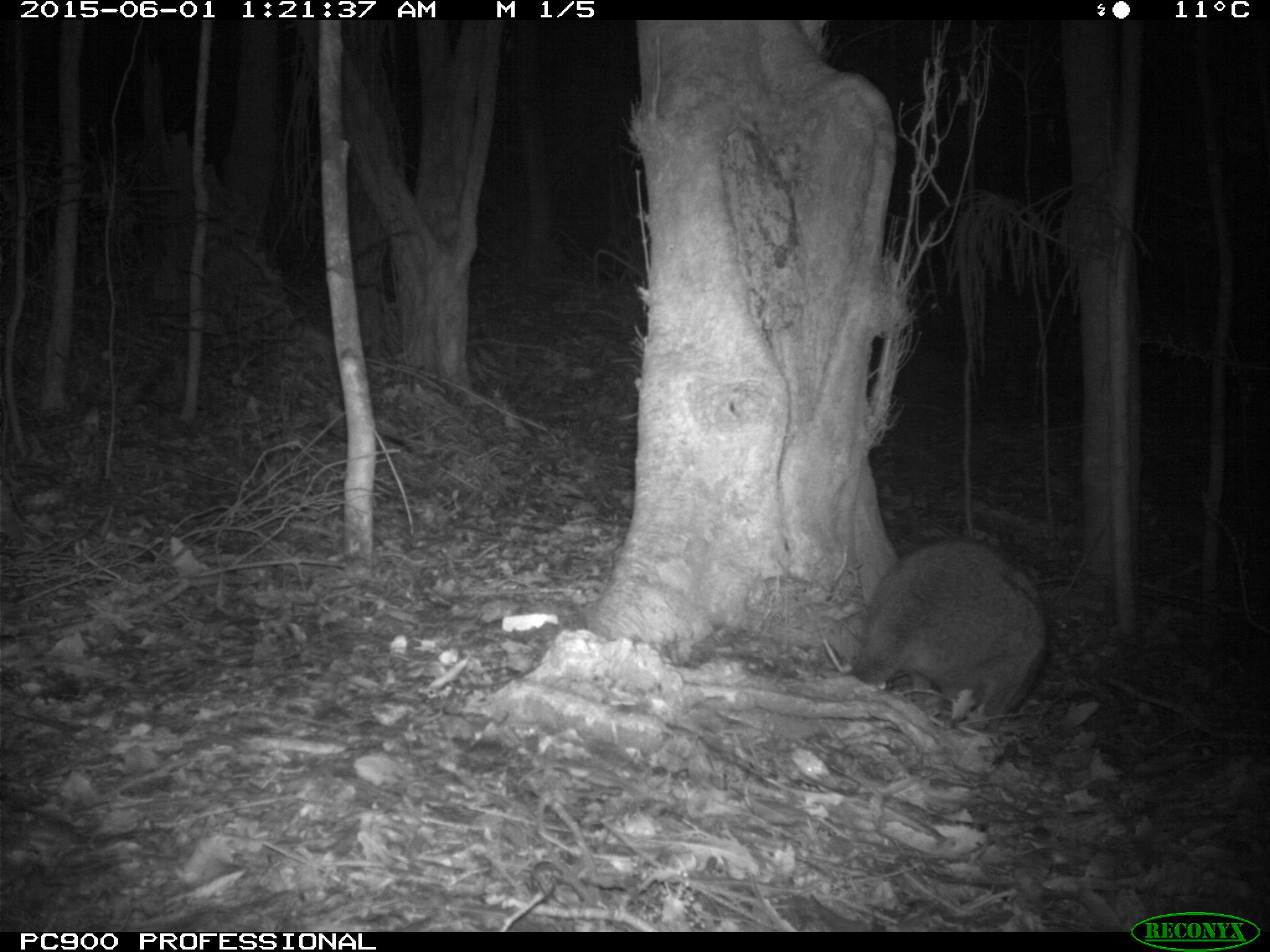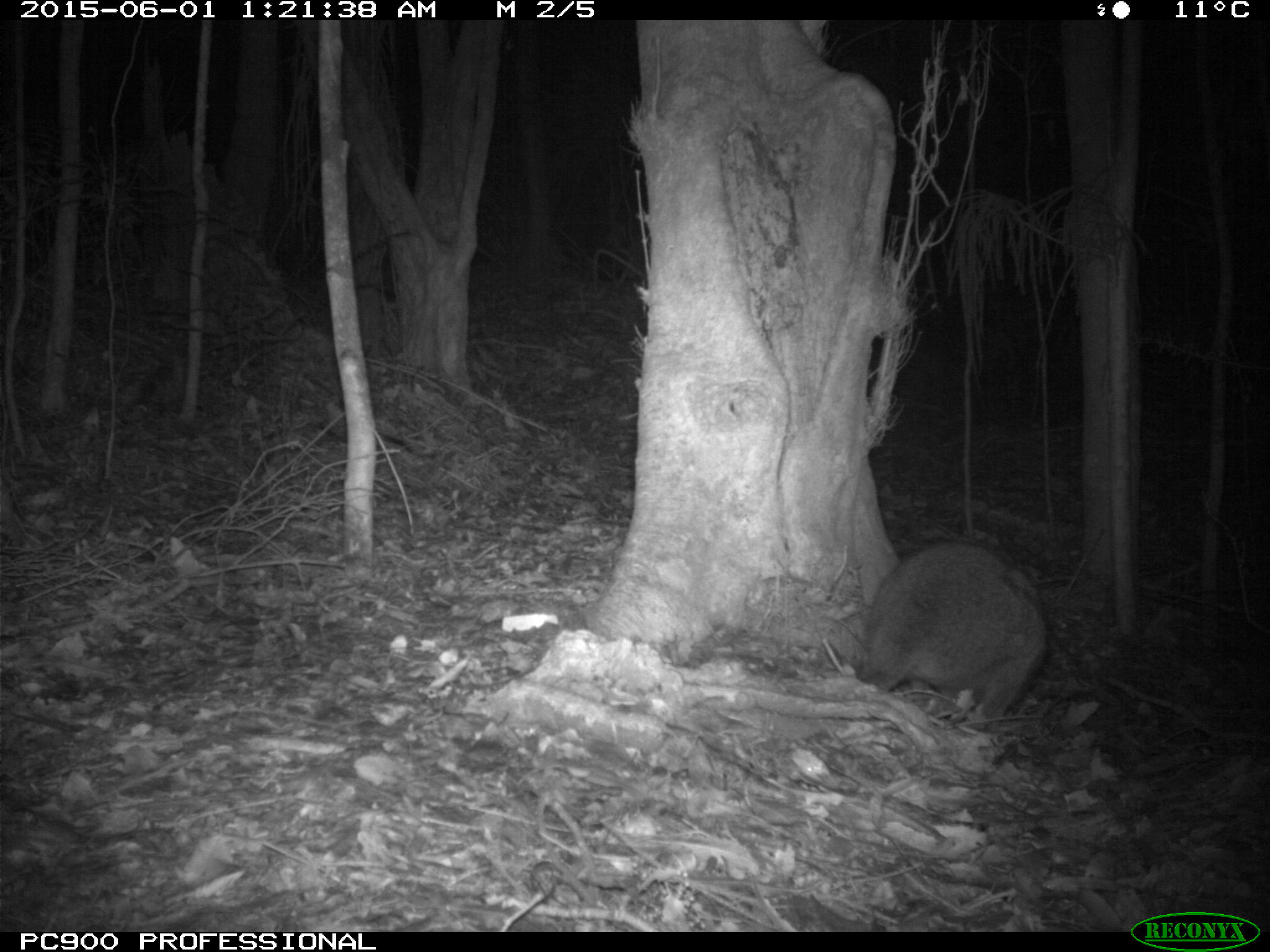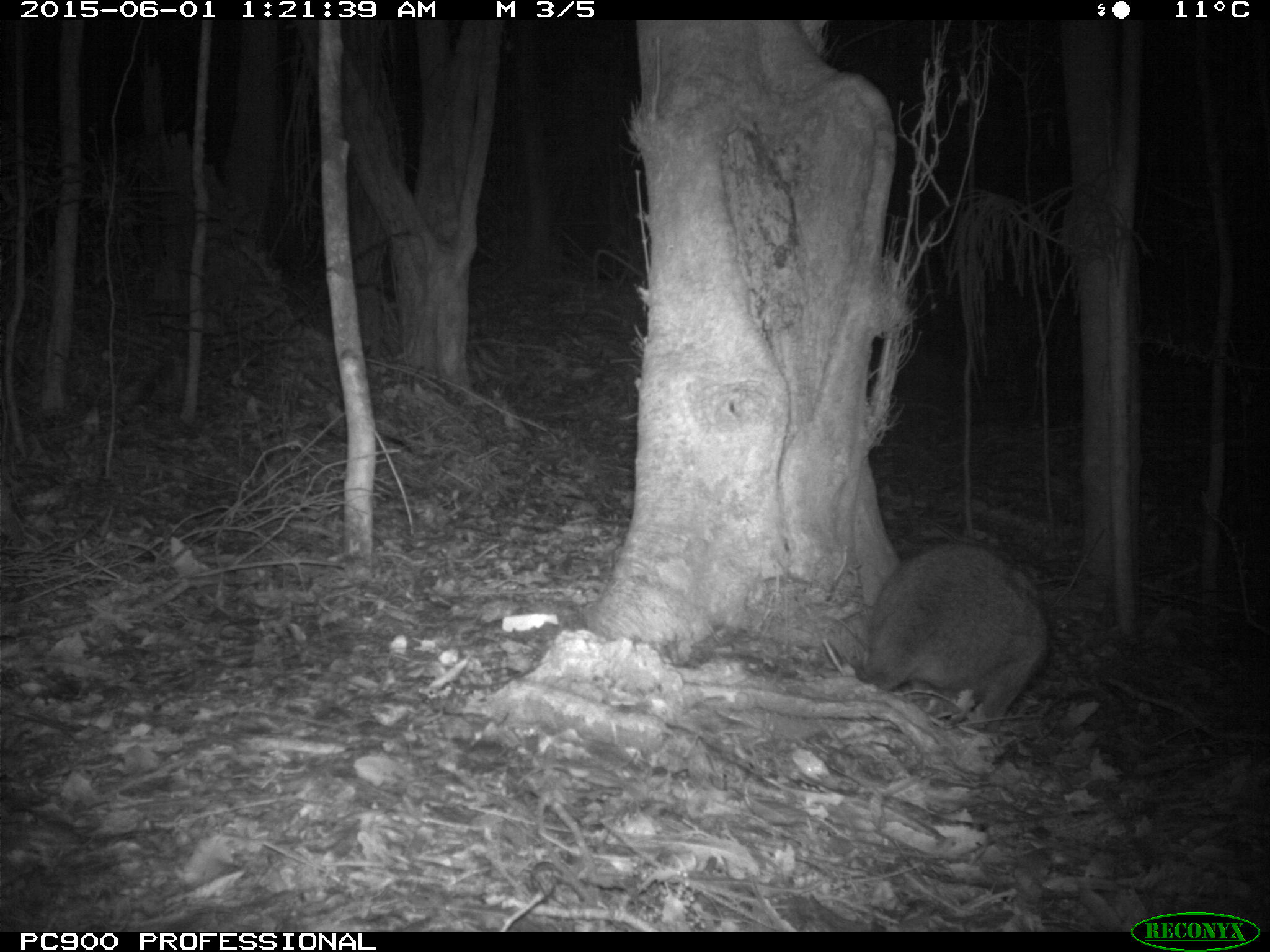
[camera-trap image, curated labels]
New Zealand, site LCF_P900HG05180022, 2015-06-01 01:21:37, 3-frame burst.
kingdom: Animalia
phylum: Chordata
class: Mammalia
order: Diprotodontia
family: Macropodidae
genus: Notamacropus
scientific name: Notamacropus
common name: wallaby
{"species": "wallaby (Notamacropus)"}